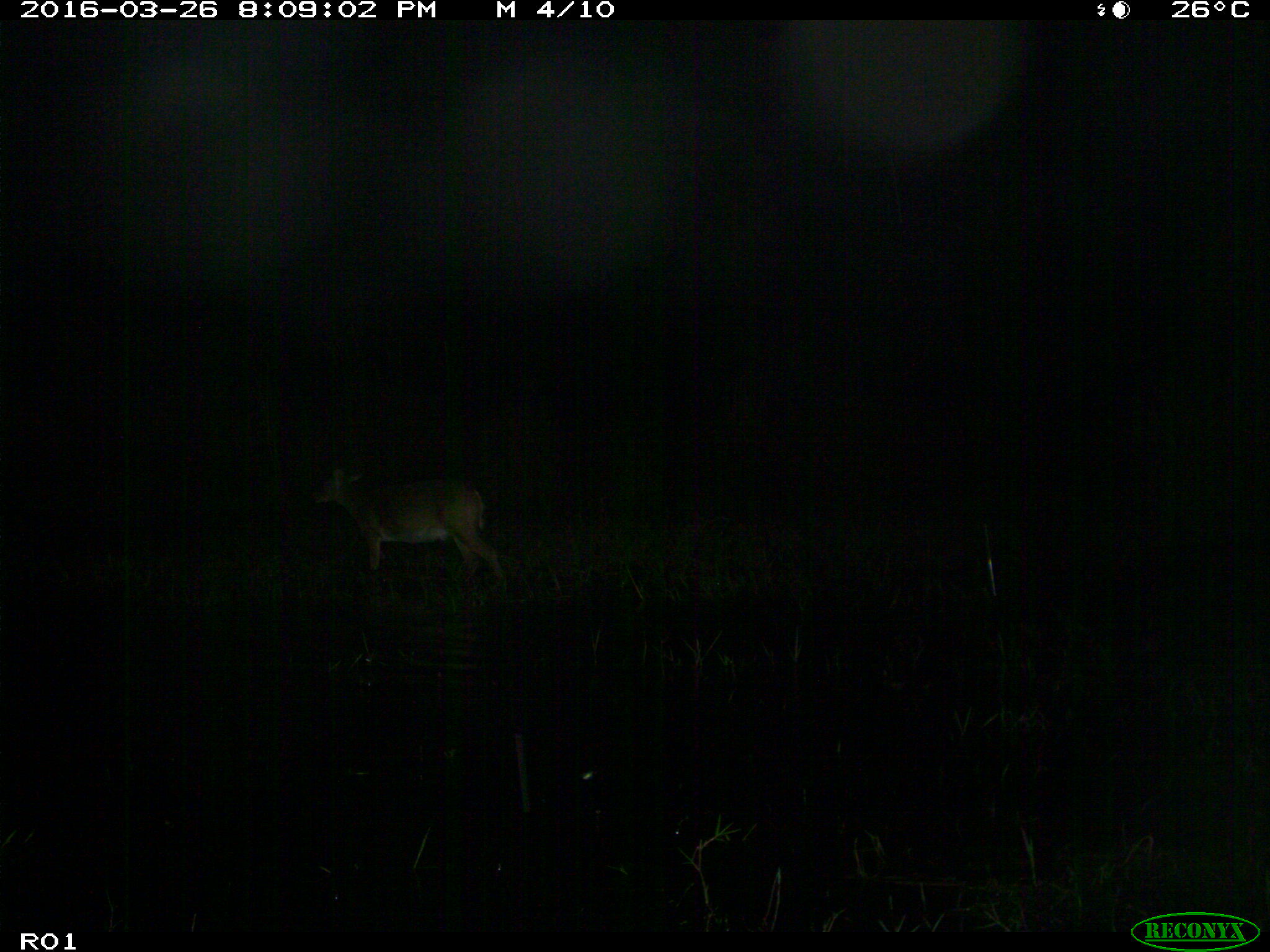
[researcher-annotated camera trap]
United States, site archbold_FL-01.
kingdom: Animalia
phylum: Chordata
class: Mammalia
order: Artiodactyla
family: Cervidae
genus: Odocoileus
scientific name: Odocoileus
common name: deer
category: unidentified deer